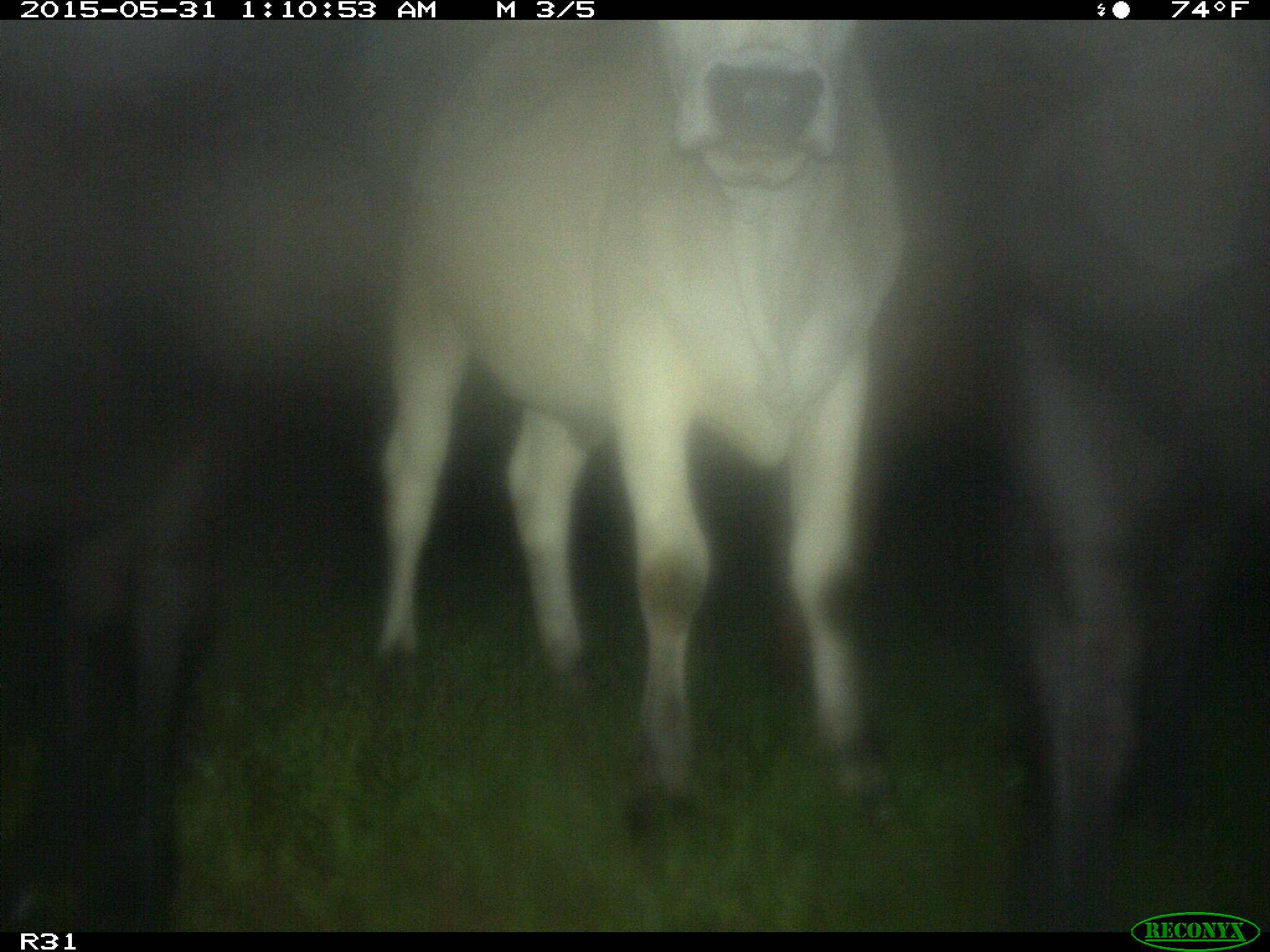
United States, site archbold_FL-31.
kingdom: Animalia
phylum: Chordata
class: Mammalia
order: Artiodactyla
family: Bovidae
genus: Bos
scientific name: Bos taurus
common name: domestic cow